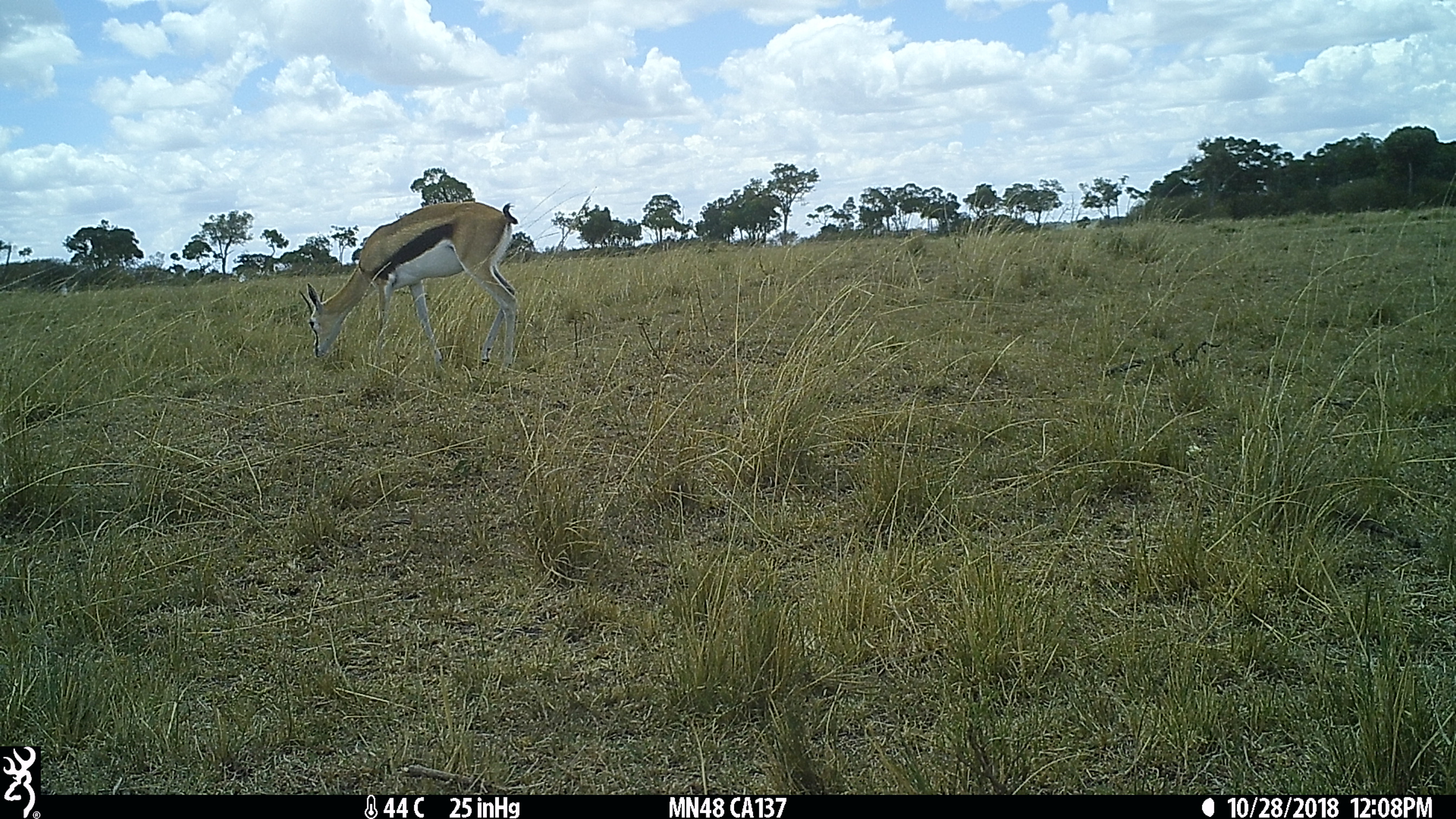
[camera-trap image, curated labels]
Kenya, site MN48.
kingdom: Animalia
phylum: Chordata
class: Mammalia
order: Artiodactyla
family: Bovidae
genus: Eudorcas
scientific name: Eudorcas thomsonii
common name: thomon's gazelle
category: gazelle thomsons